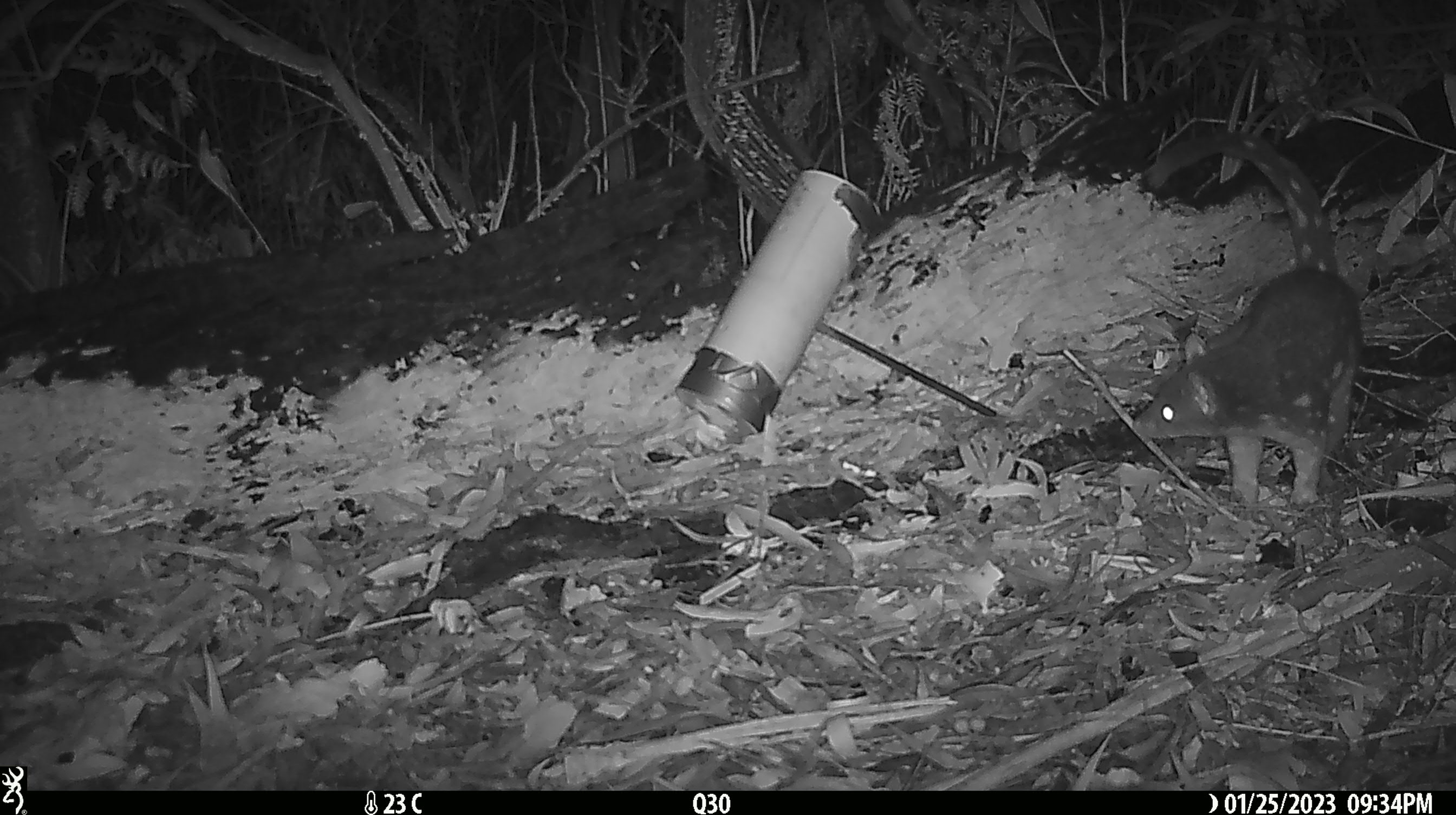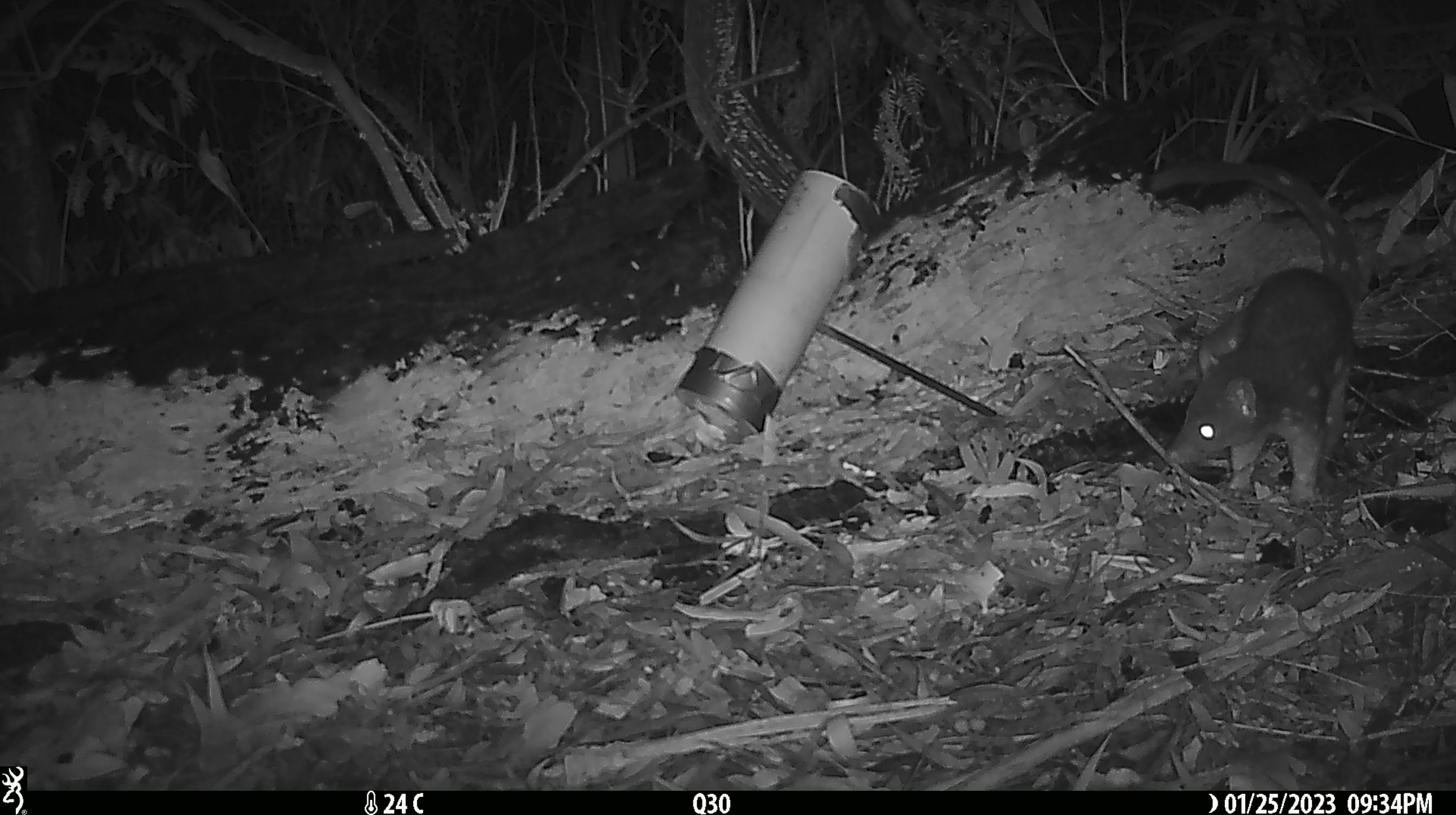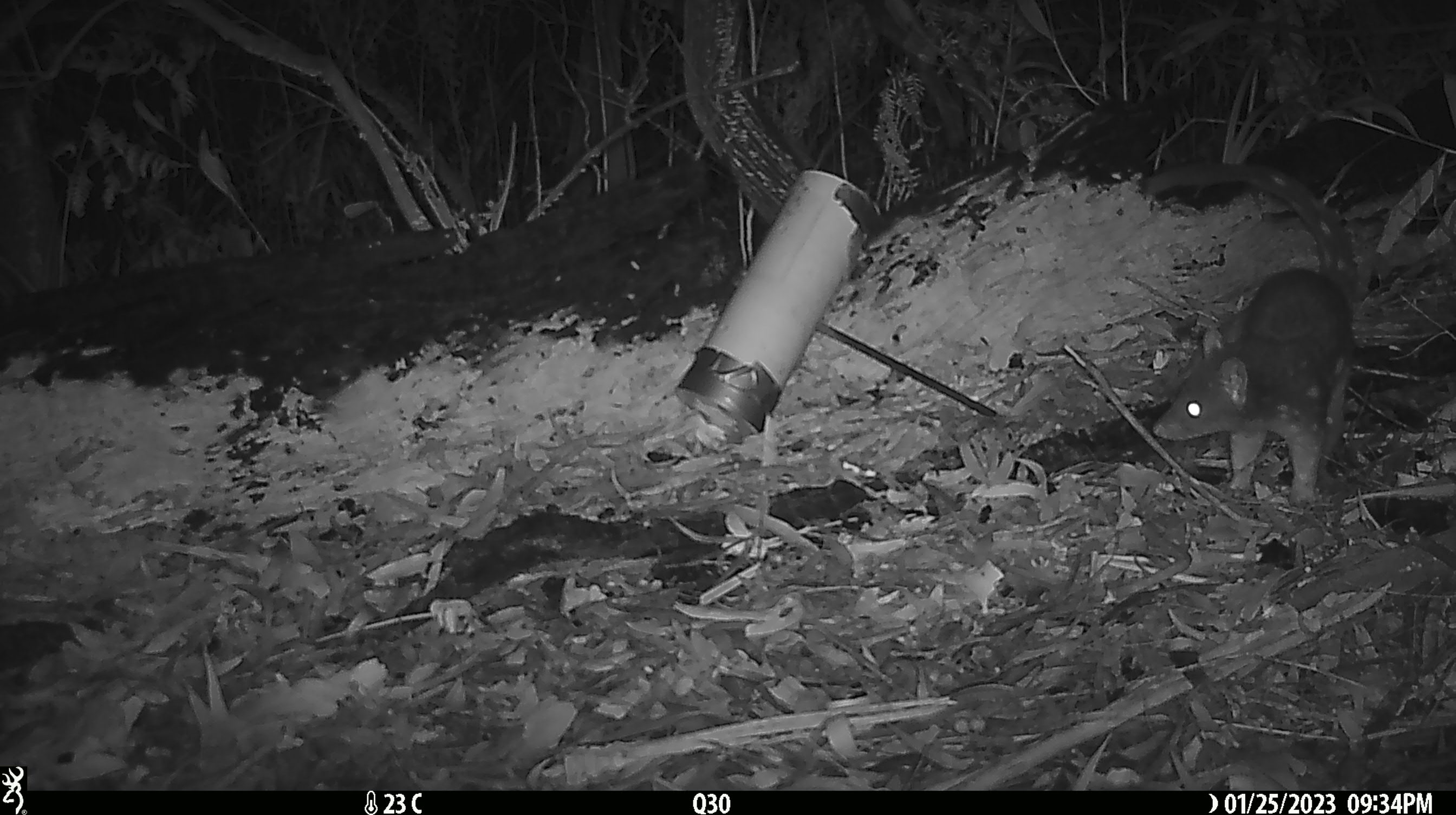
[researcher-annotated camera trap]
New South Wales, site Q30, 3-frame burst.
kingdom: Animalia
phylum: Chordata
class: Mammalia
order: Dasyuromorphia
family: Dasyuridae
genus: Dasyurus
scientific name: Dasyurus maculatus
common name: spotted-tailed quoll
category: quoll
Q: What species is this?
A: Quoll (spotted-tailed quoll) (Dasyurus maculatus).